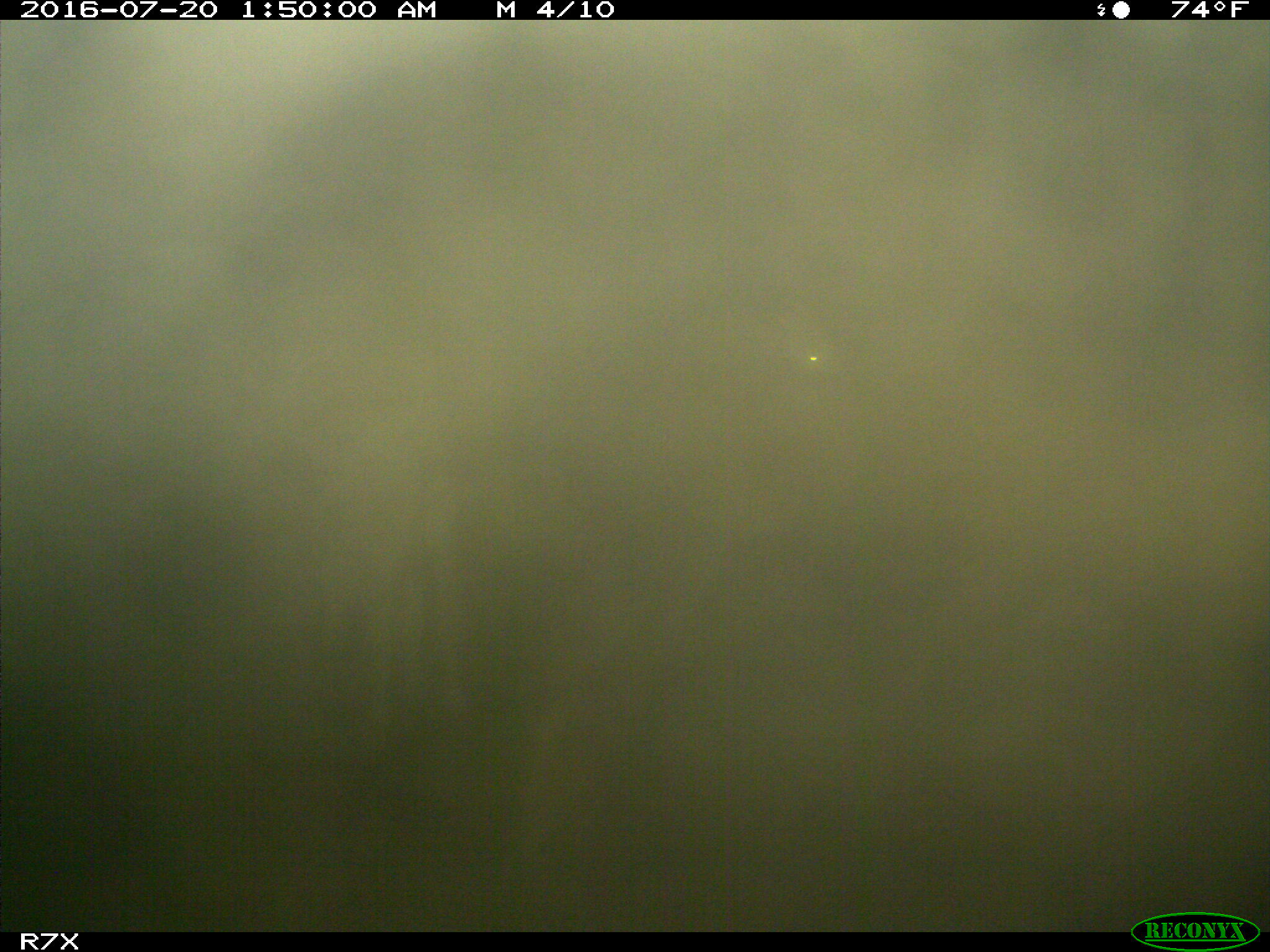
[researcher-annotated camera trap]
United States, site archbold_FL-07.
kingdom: Animalia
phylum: Chordata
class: Mammalia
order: Artiodactyla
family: Bovidae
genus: Bos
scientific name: Bos taurus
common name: domestic cow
Bos taurus (domestic cow).